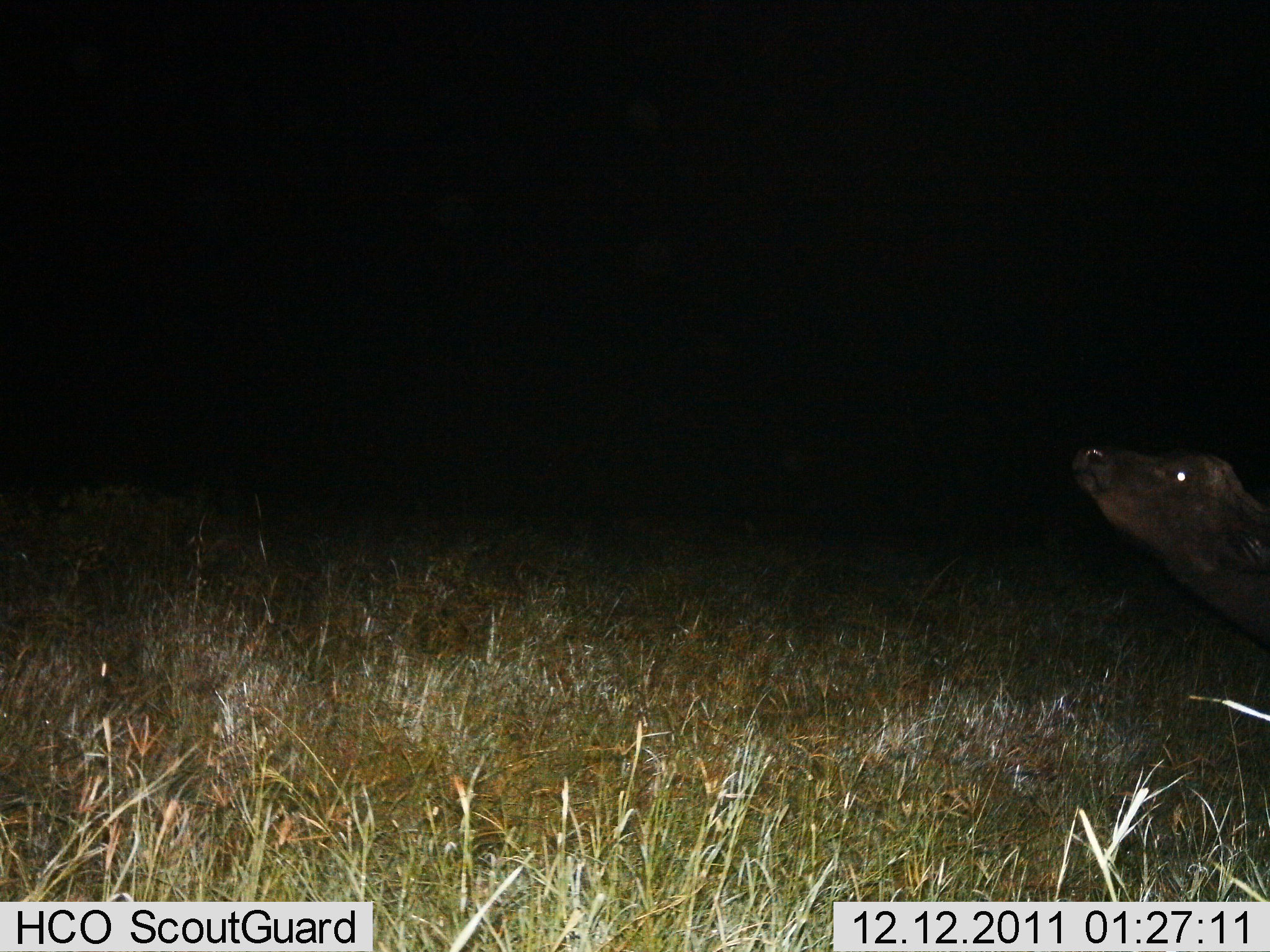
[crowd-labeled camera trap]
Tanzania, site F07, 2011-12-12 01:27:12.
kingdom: Animalia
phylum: Chordata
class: Mammalia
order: Artiodactyla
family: Bovidae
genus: Syncerus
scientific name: Syncerus caffer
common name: cape buffalo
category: buffalo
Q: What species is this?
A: Buffalo (cape buffalo) (Syncerus caffer).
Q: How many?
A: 1.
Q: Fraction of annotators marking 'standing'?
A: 50%.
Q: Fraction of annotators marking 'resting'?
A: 17%.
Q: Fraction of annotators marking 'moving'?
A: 25%.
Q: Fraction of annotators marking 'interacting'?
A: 8%.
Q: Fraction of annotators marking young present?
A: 8%.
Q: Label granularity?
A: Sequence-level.